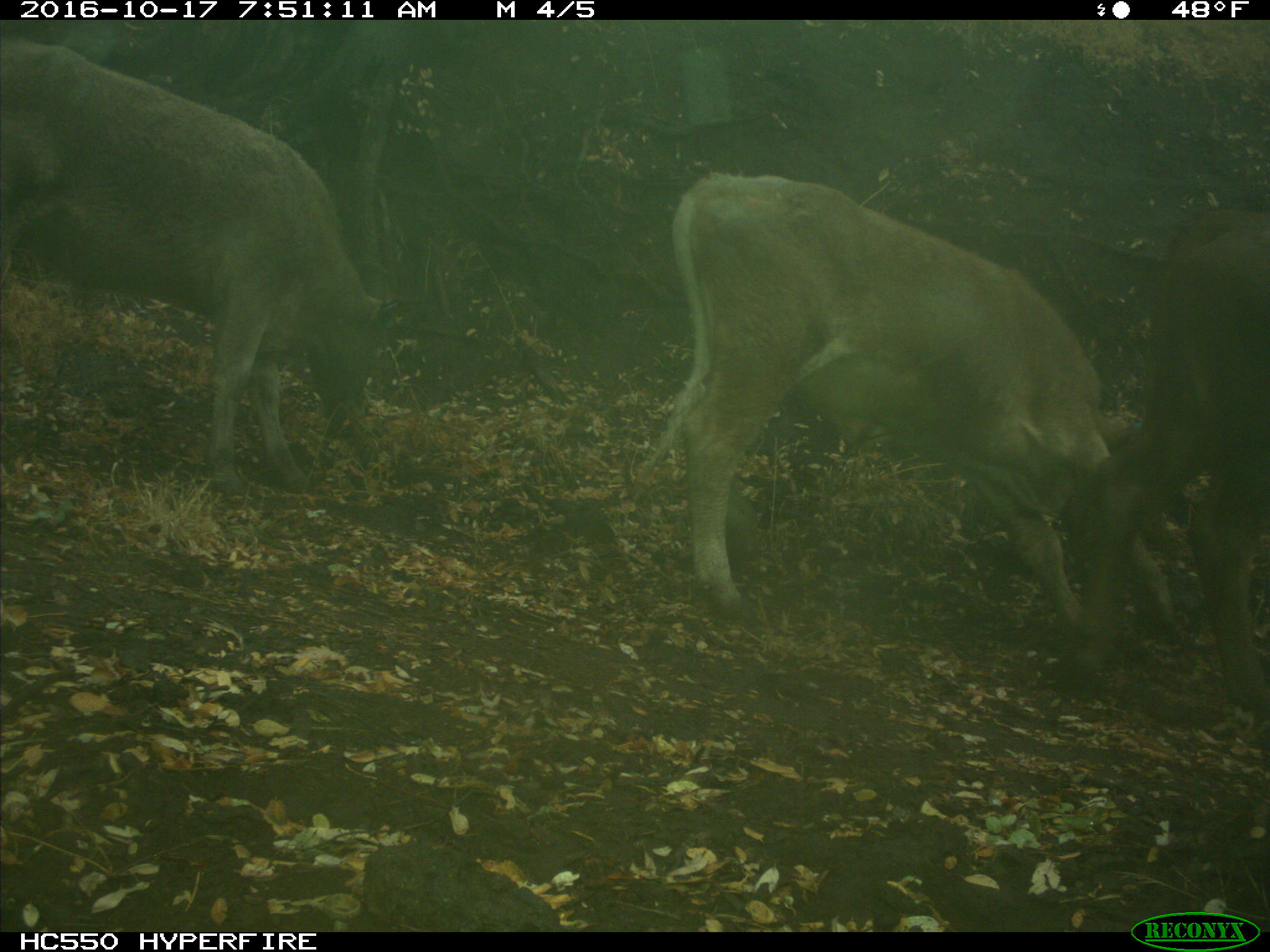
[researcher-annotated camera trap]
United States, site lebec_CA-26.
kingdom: Animalia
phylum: Chordata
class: Mammalia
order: Artiodactyla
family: Bovidae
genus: Bos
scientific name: Bos taurus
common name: domestic cow